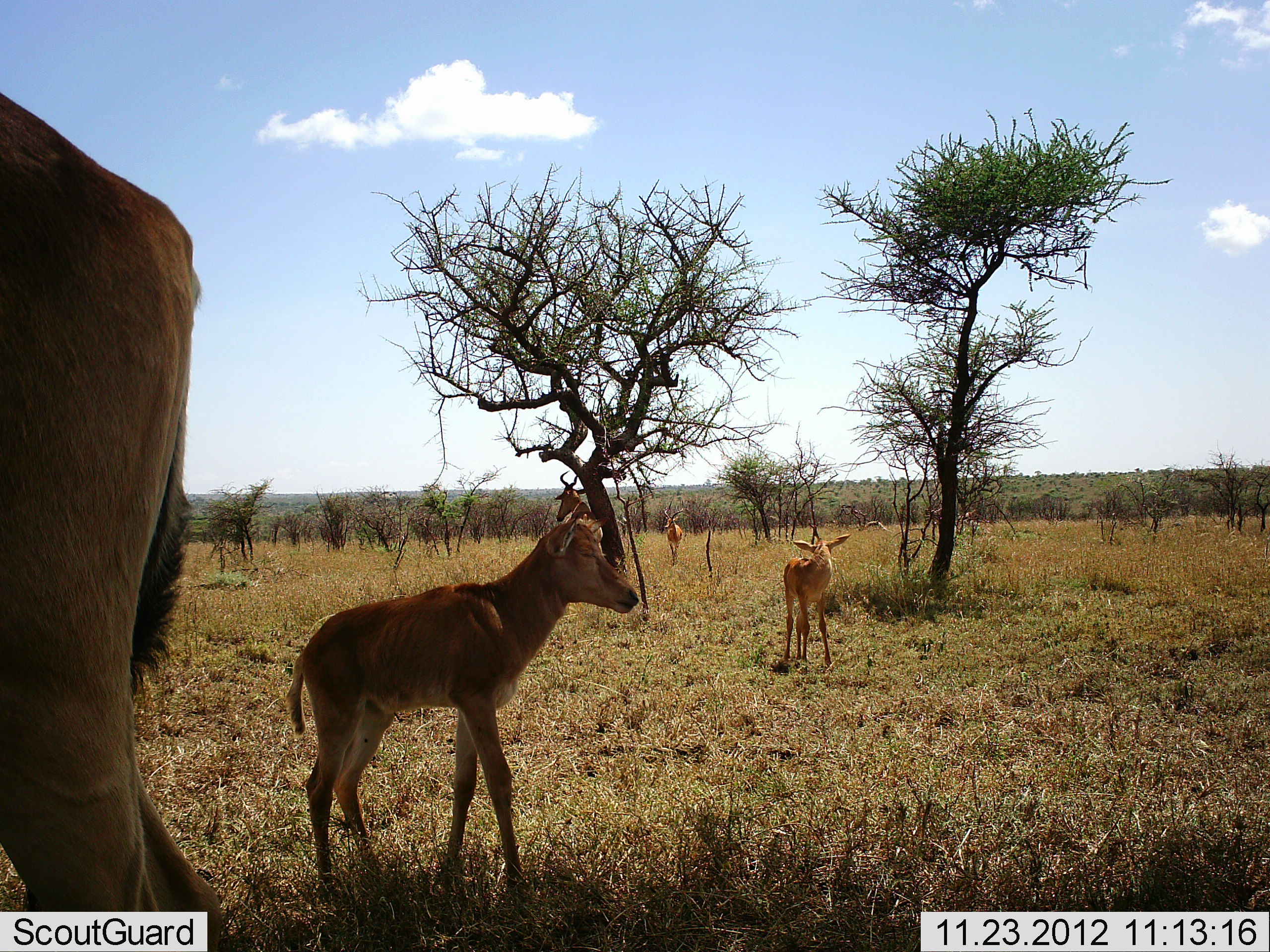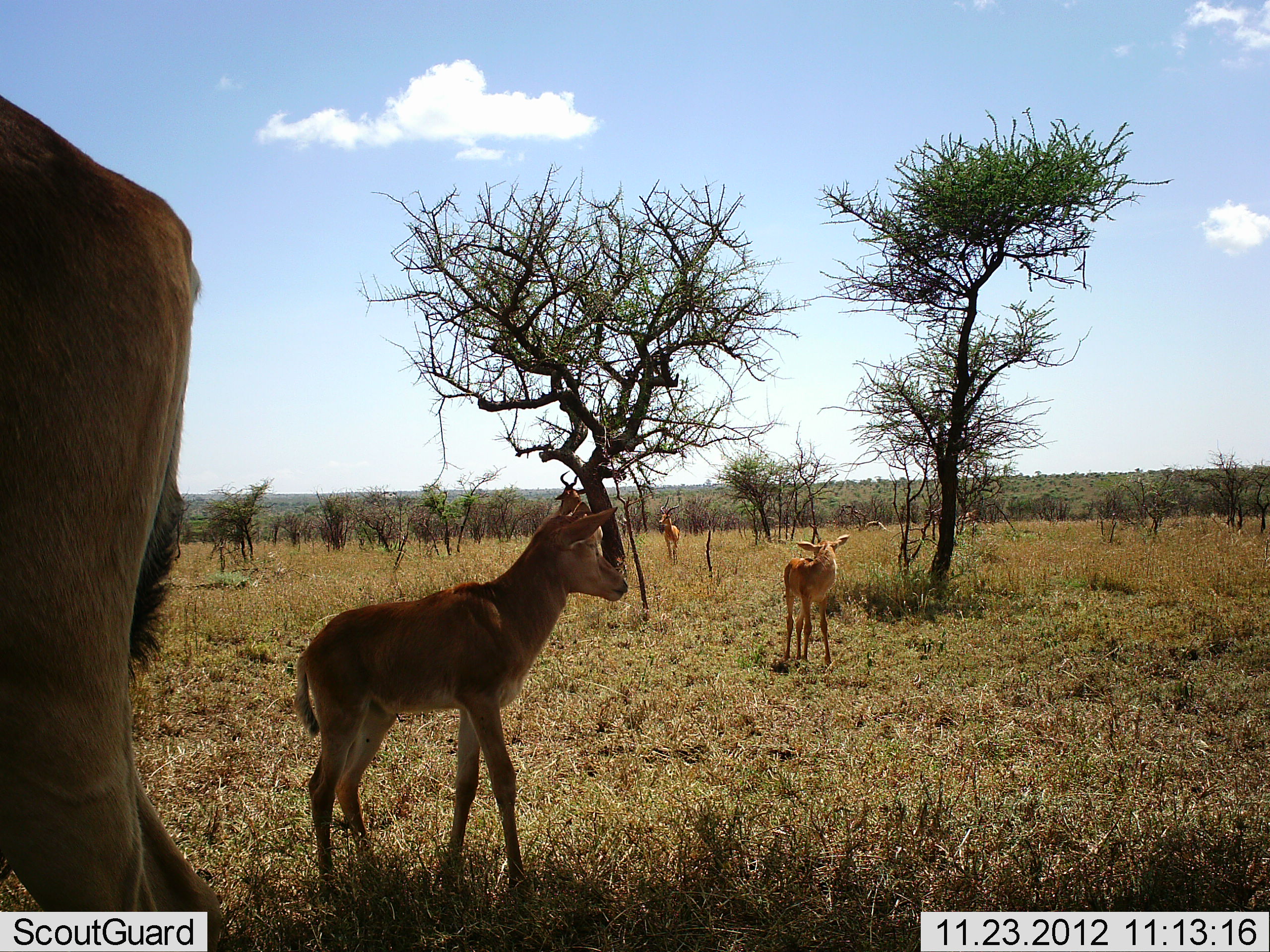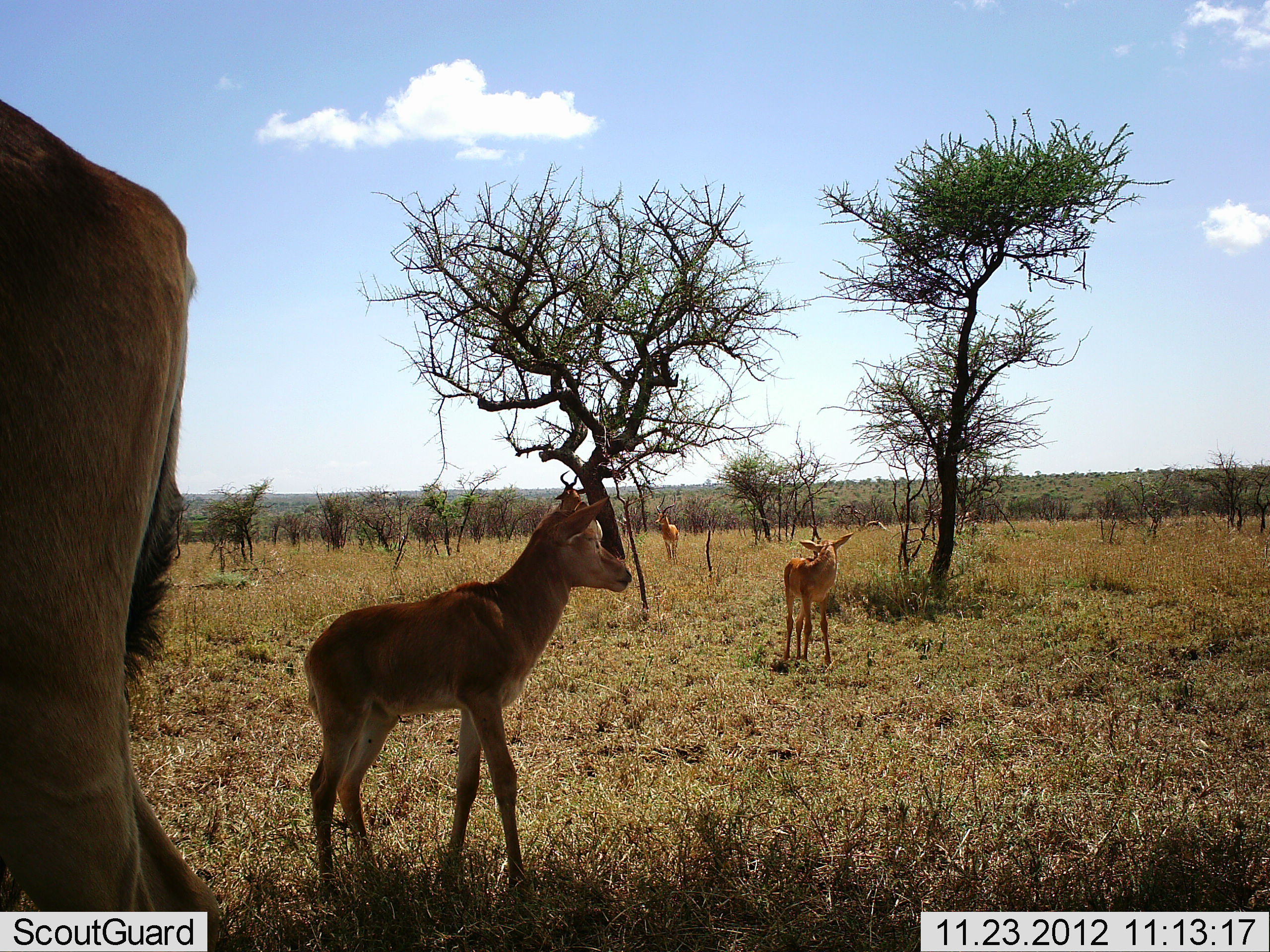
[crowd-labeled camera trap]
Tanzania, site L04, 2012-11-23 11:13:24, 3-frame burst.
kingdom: Animalia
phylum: Chordata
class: Mammalia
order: Artiodactyla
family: Bovidae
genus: Alcelaphus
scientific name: Alcelaphus buselaphus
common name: hartebeest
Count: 5.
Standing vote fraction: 100%.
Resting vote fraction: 0%.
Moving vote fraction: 18%.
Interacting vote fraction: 0%.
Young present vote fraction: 82%.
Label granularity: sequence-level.